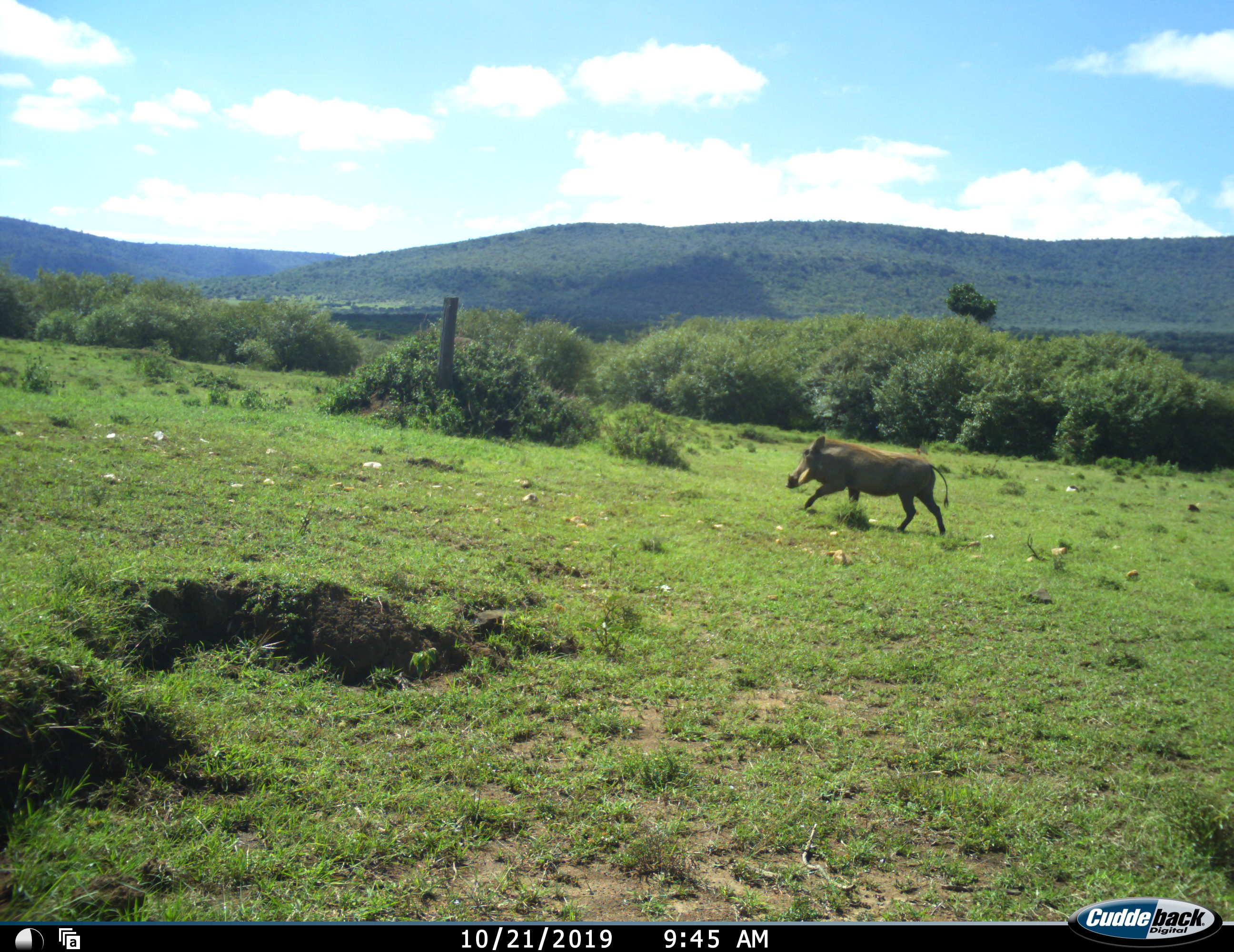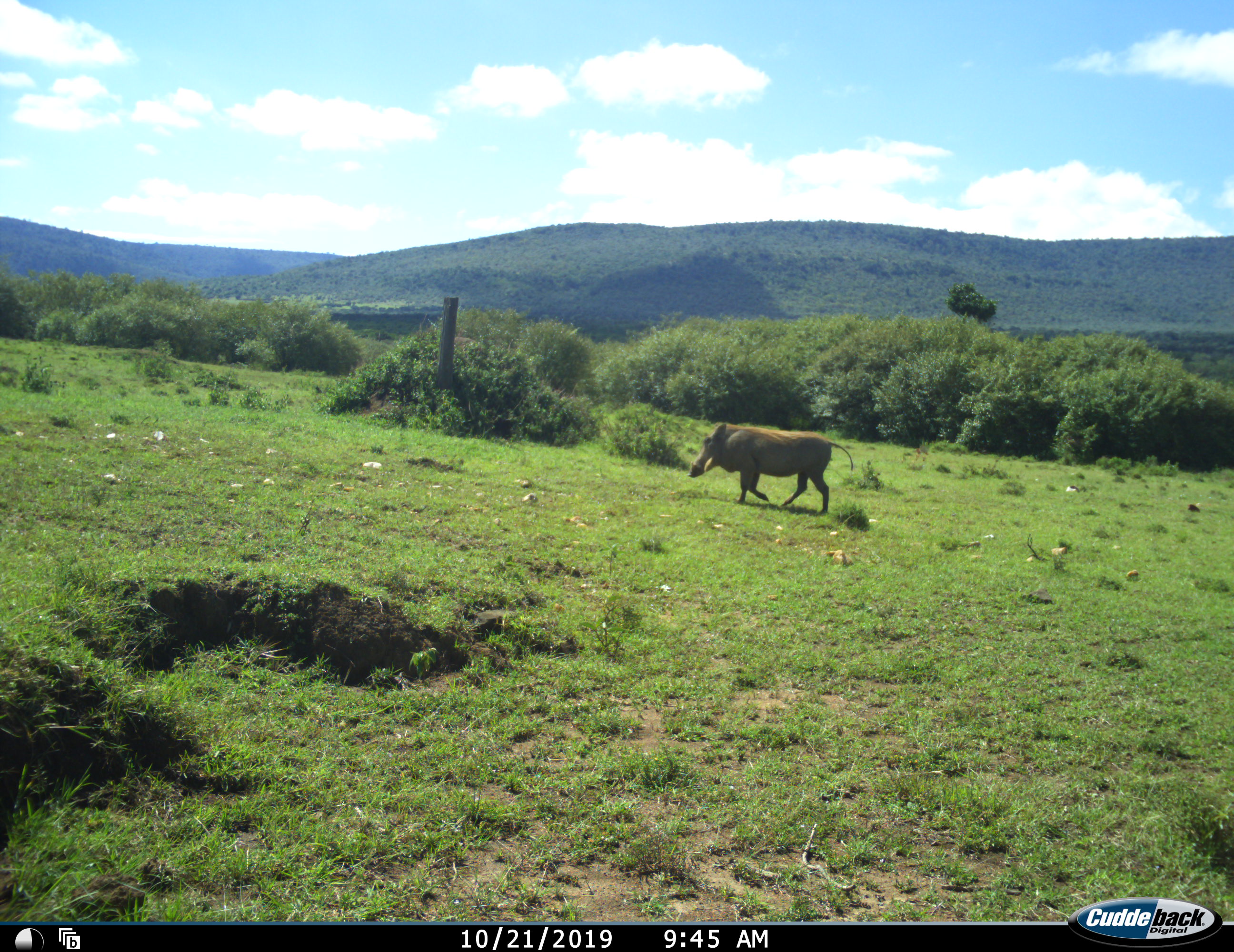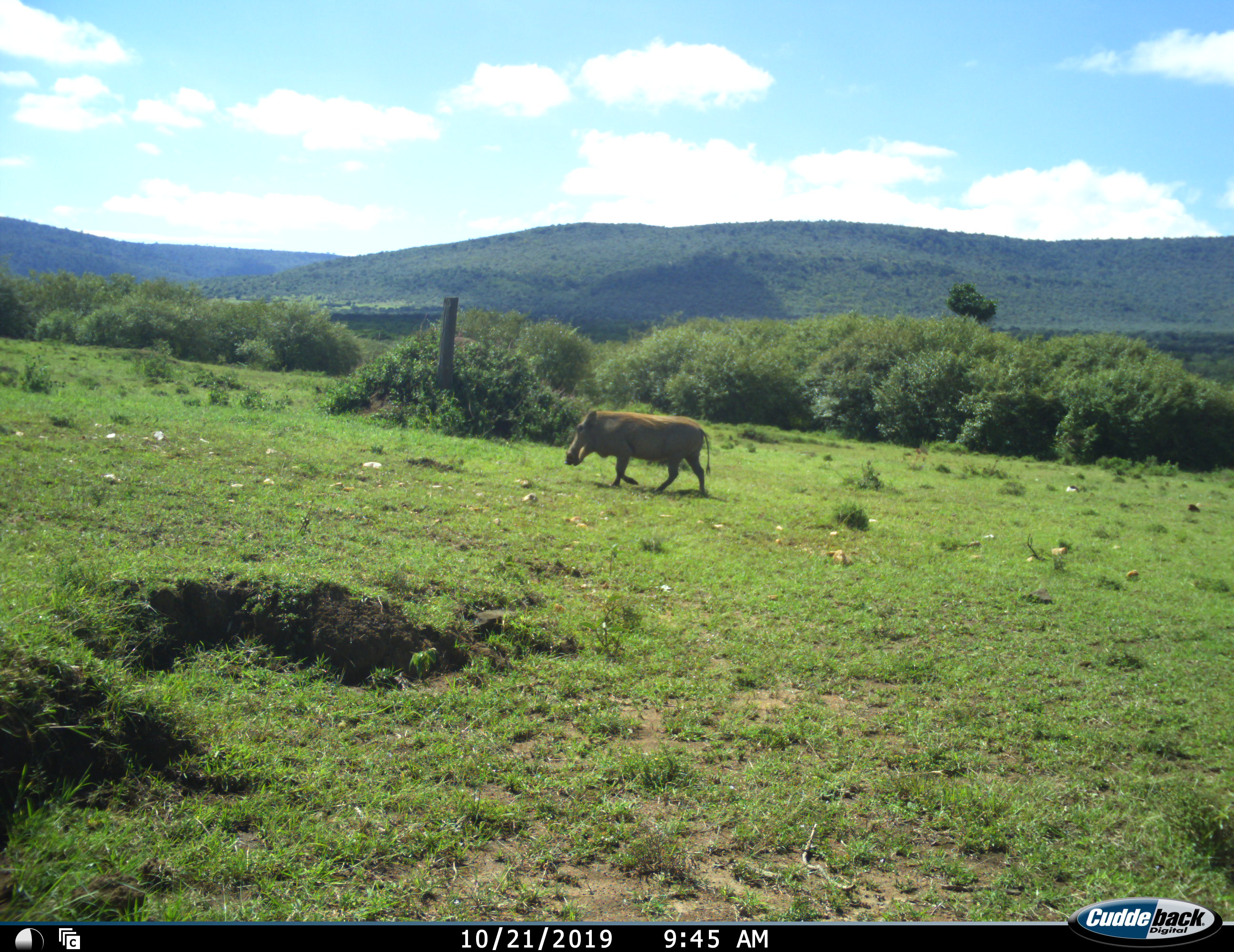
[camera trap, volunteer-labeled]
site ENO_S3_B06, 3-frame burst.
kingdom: Animalia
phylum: Chordata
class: Mammalia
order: Artiodactyla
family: Suidae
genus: Phacochoerus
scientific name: Phacochoerus africanus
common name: warthog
Warthog (Phacochoerus africanus), count 1. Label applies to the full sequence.